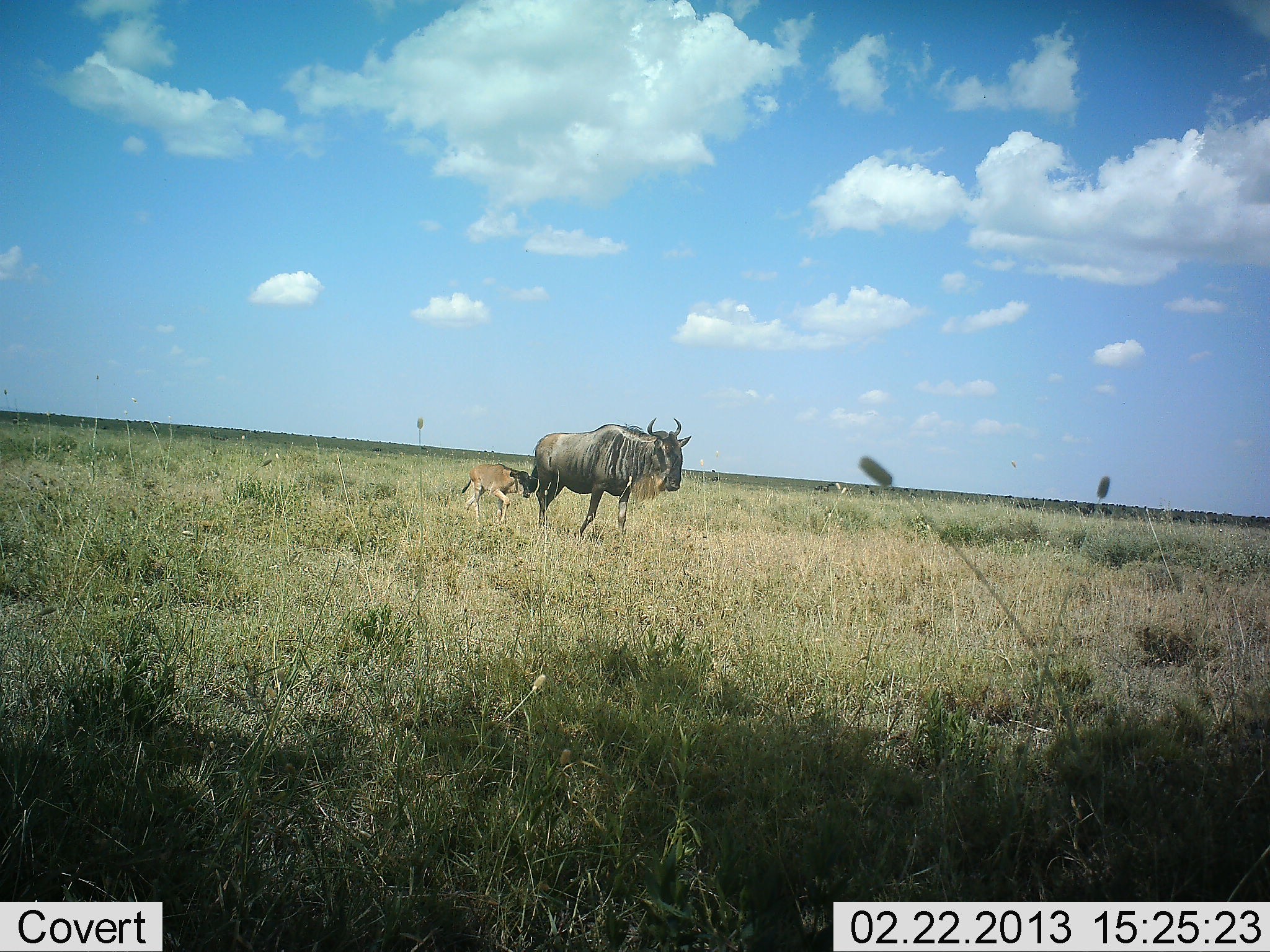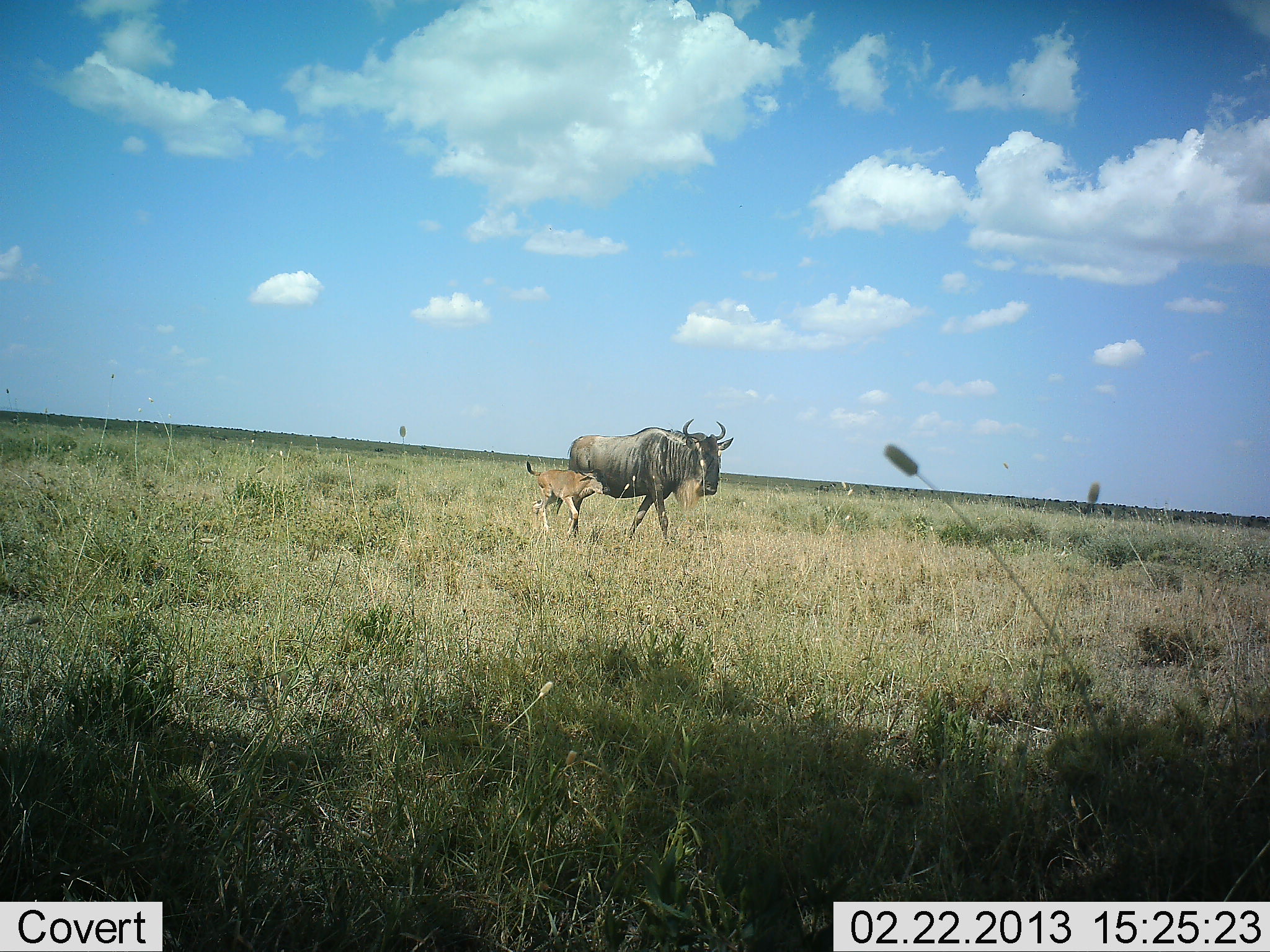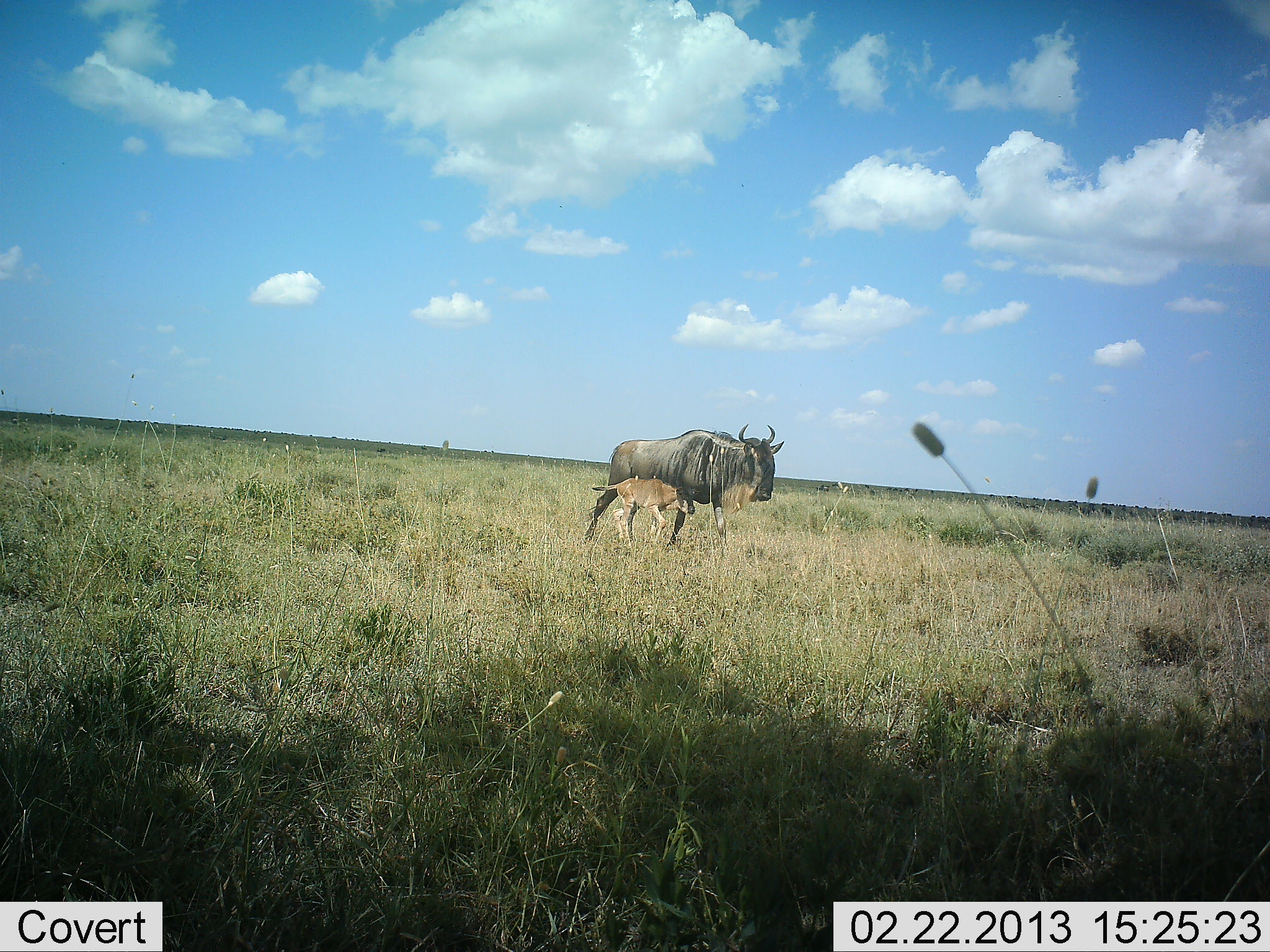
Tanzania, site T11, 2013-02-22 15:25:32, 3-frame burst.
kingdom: Animalia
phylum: Chordata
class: Mammalia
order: Artiodactyla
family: Bovidae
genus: Connochaetes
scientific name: Connochaetes taurinus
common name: blue wildebeest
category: wildebeest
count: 2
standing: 27%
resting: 0%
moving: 86%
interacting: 23%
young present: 77%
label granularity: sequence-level